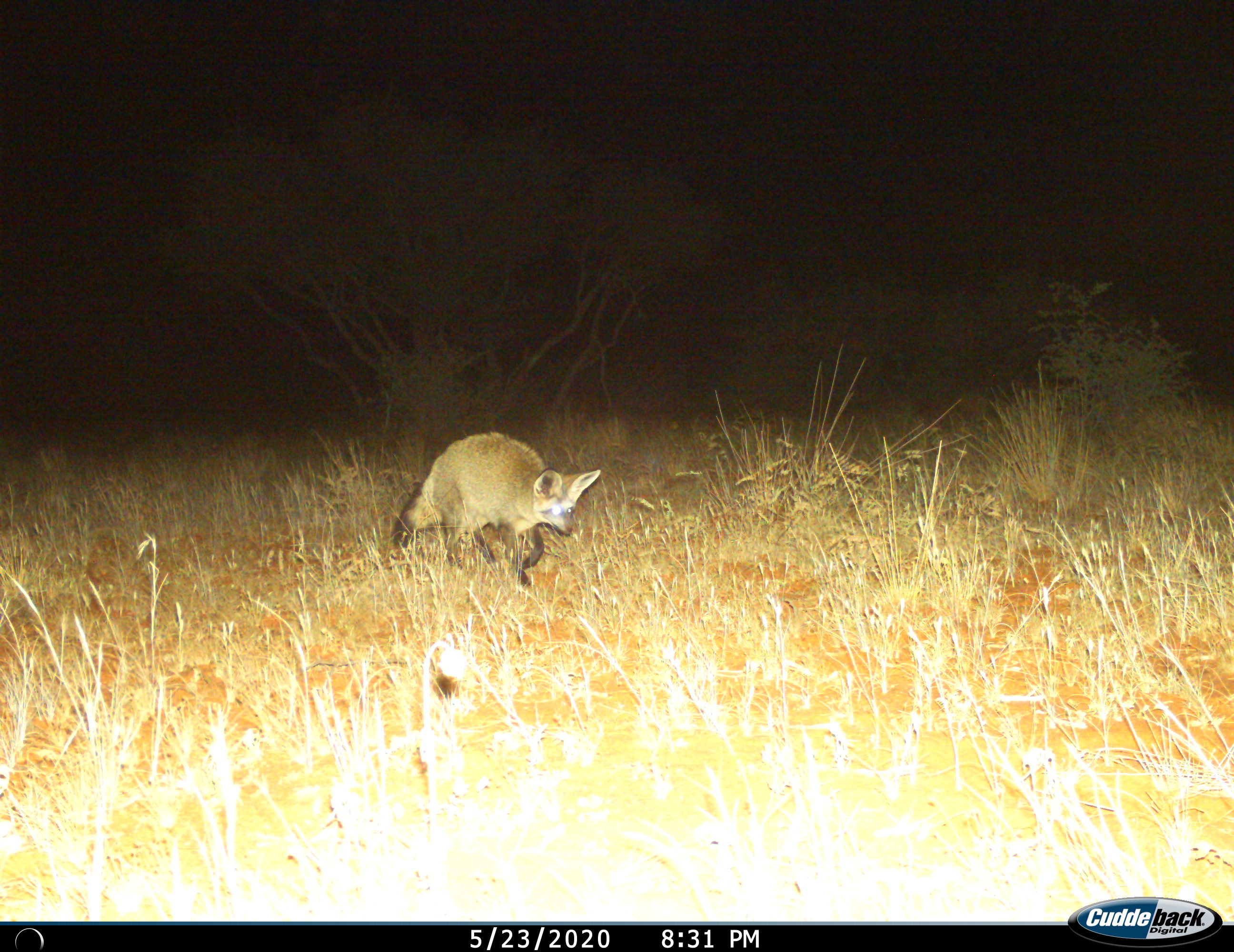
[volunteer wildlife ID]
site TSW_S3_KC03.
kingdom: Animalia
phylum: Chordata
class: Mammalia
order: Carnivora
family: Canidae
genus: Otocyon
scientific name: Otocyon megalotis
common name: bat-eared fox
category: foxbateared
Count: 1.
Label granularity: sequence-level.